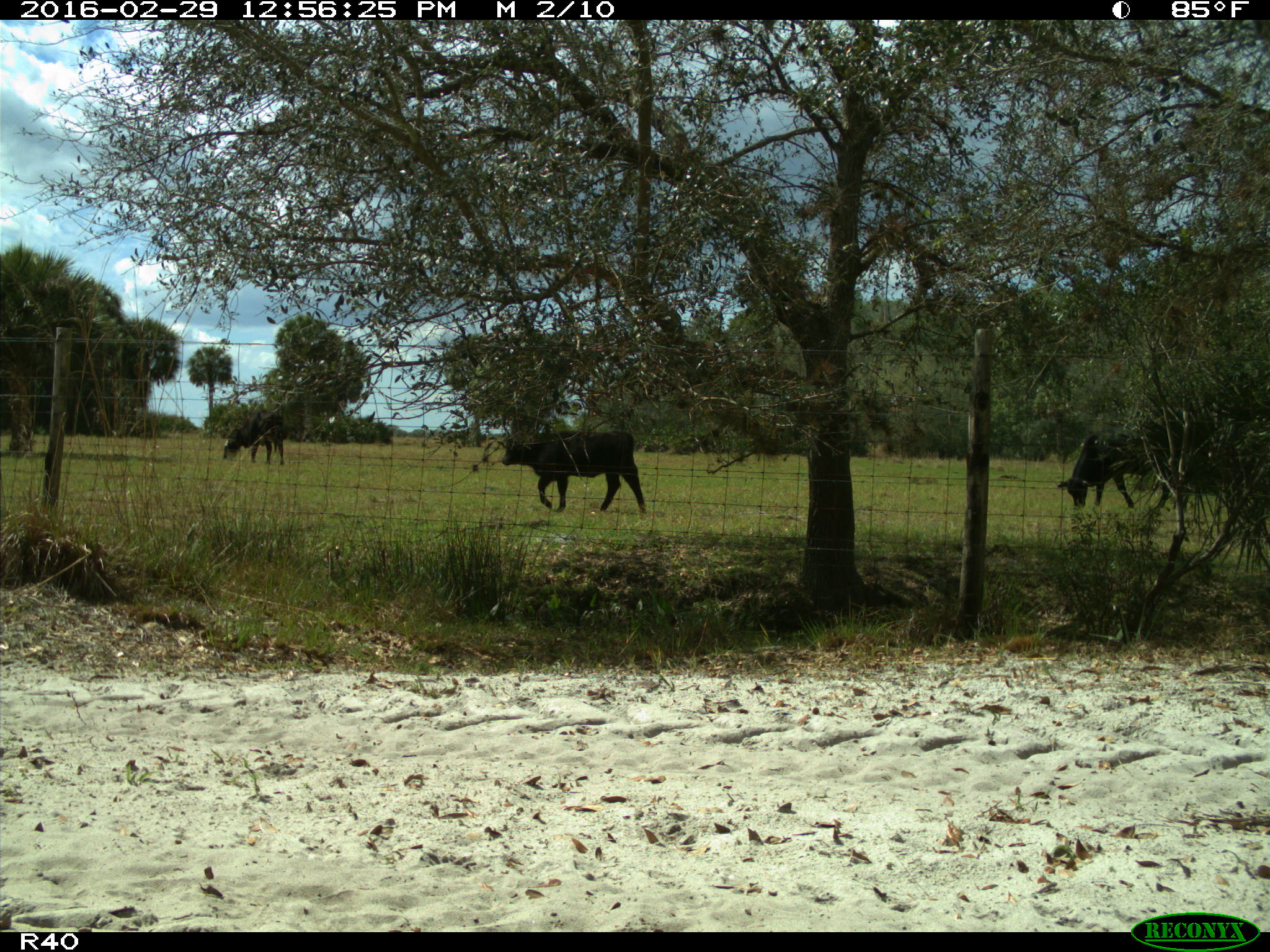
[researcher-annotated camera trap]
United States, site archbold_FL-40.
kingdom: Animalia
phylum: Chordata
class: Mammalia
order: Artiodactyla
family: Bovidae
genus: Bos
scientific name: Bos taurus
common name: domestic cow